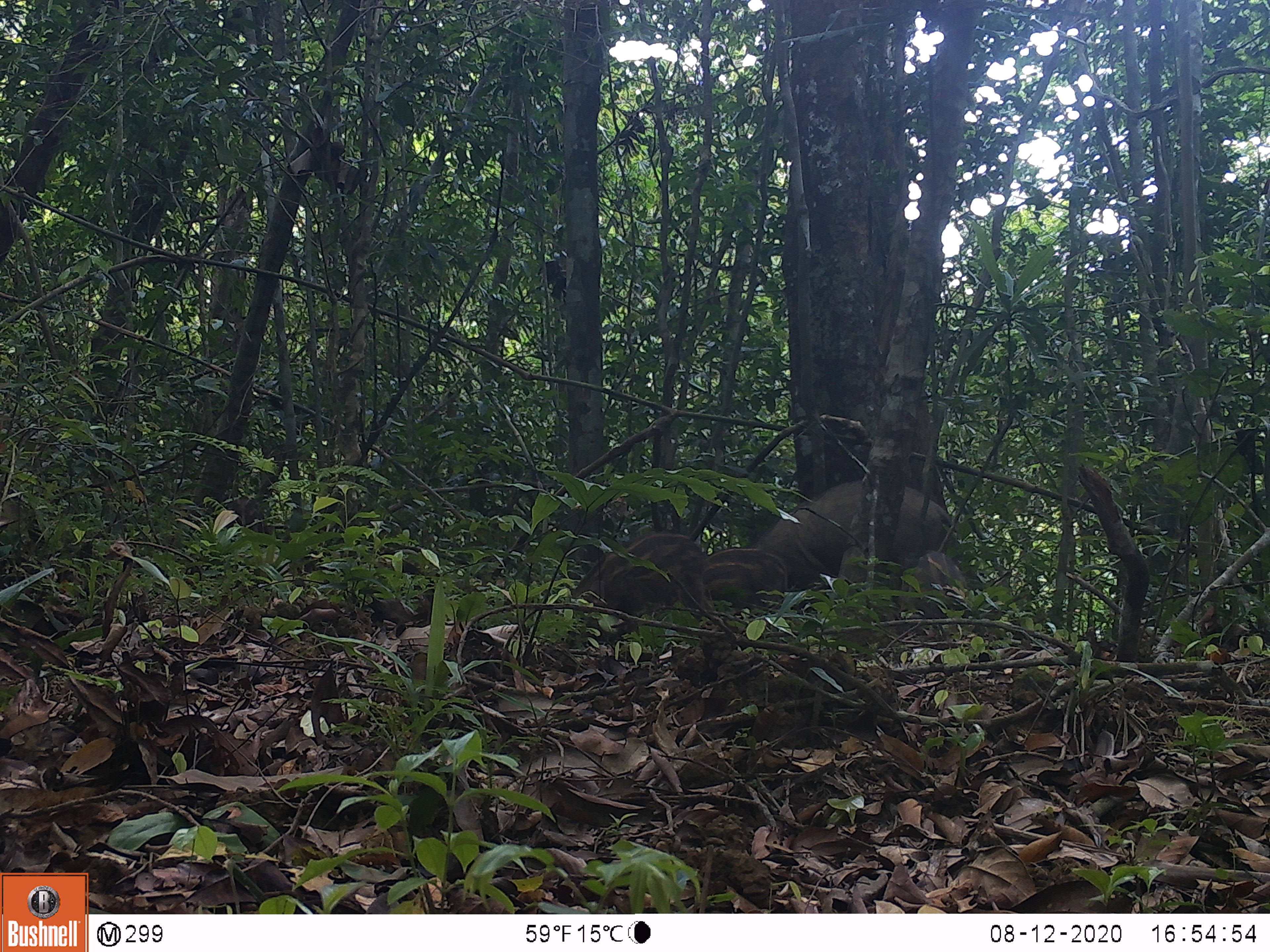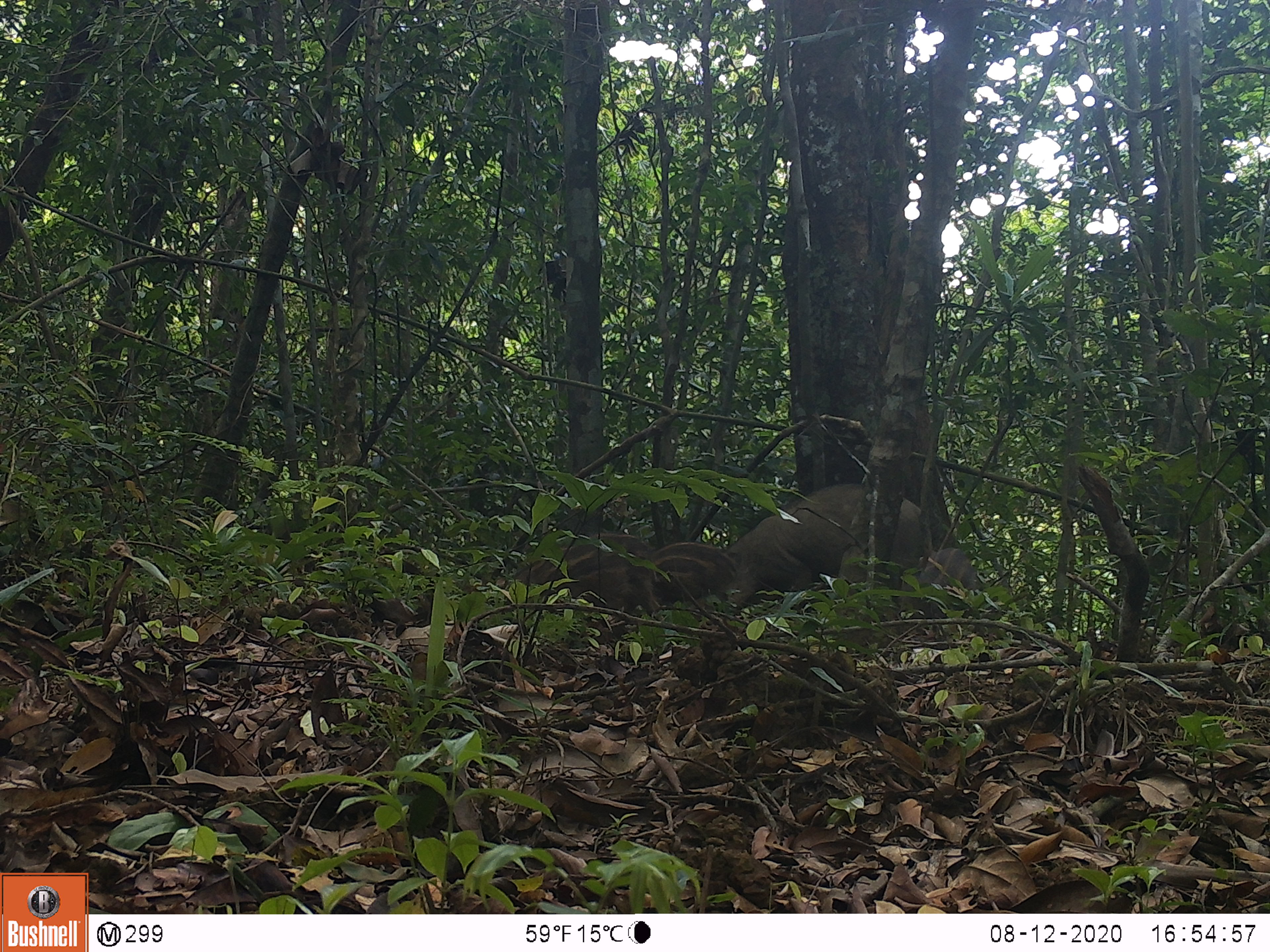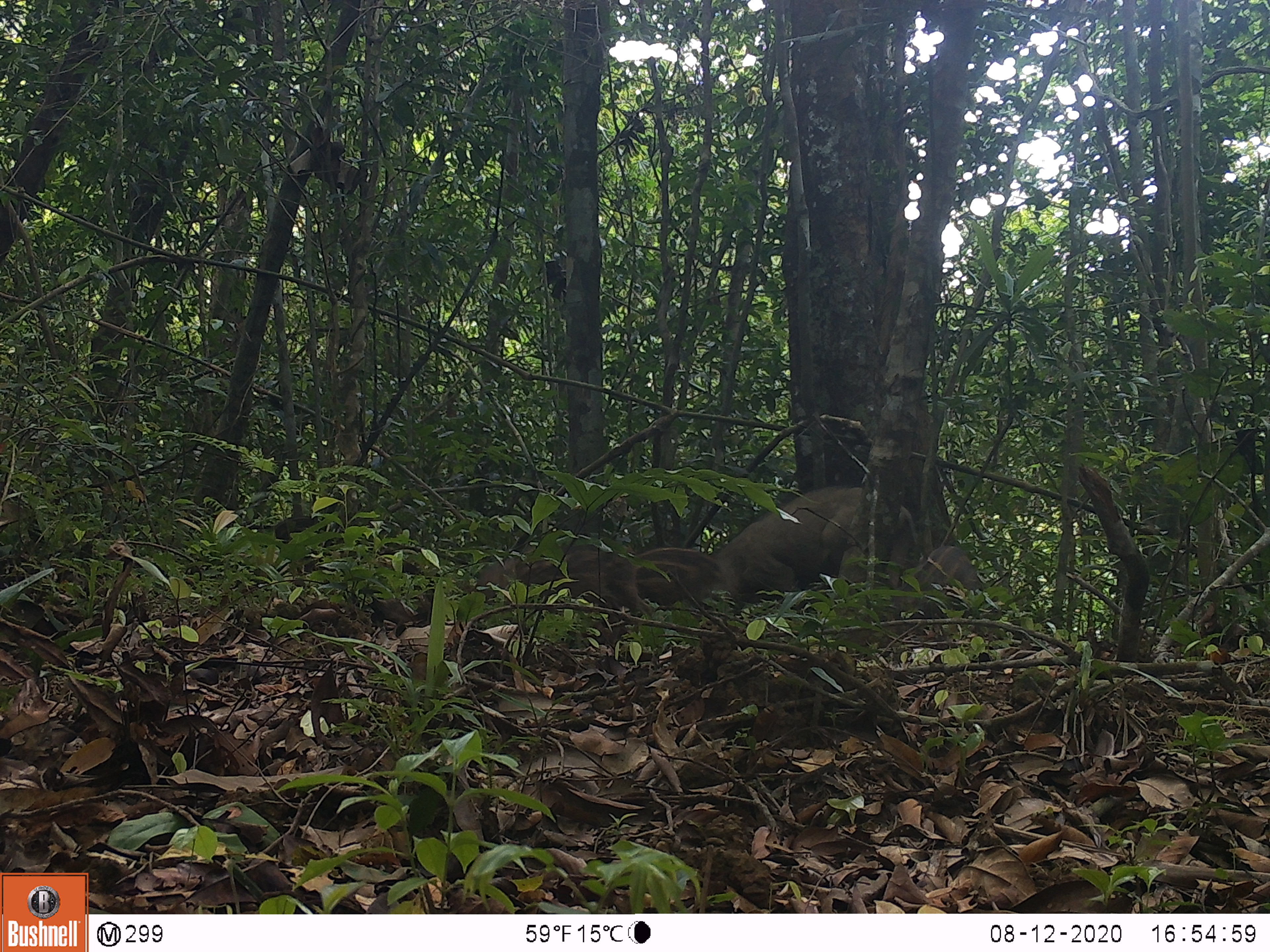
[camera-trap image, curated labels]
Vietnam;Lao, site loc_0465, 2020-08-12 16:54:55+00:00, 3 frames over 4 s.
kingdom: Animalia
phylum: Chordata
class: Mammalia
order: Artiodactyla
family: Suidae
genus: Sus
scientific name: Sus scrofa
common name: eurasian wild pig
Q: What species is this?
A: Eurasian wild pig (Sus scrofa).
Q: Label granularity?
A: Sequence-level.